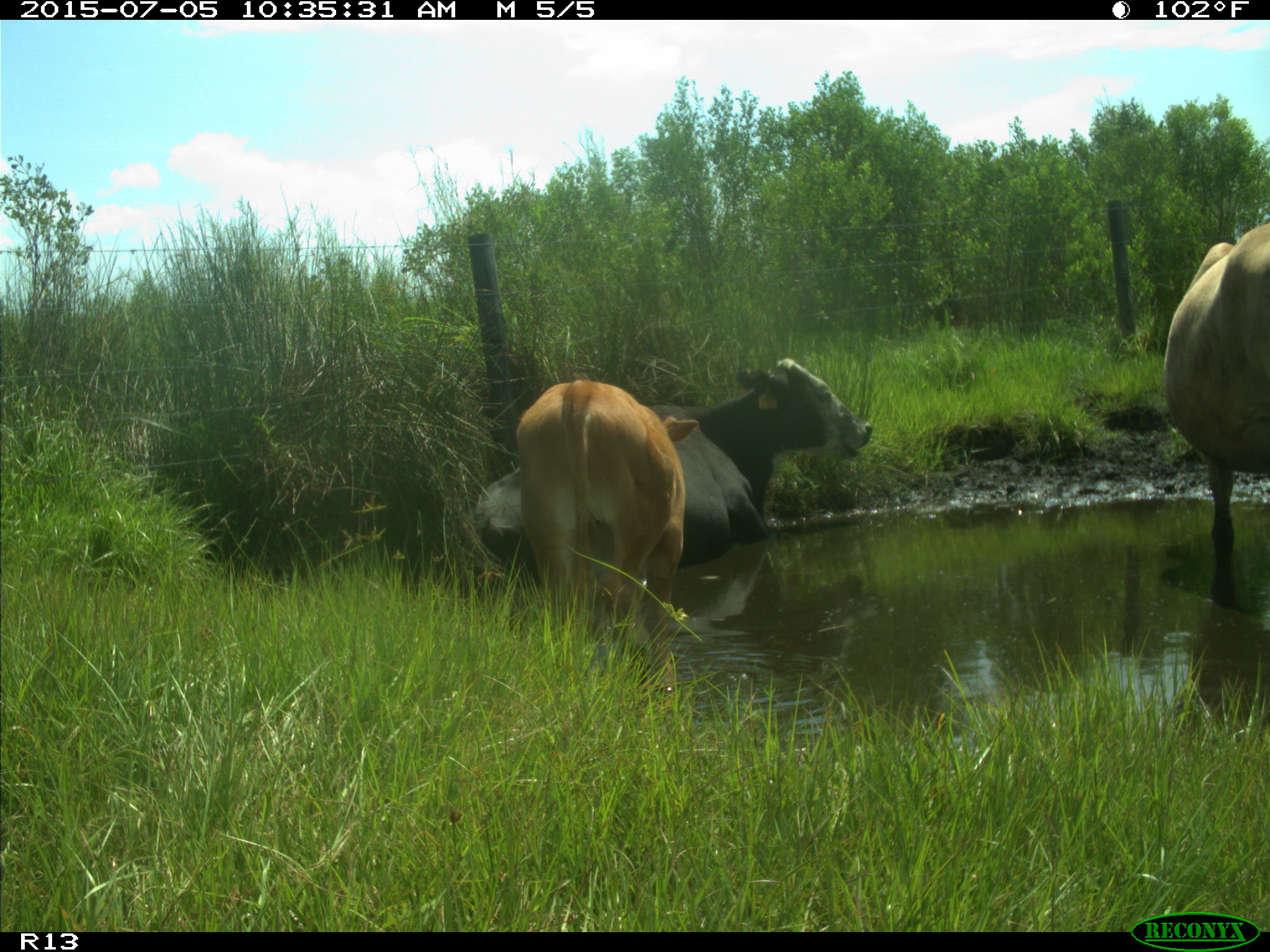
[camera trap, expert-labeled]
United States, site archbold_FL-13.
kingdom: Animalia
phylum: Chordata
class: Mammalia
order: Artiodactyla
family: Bovidae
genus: Bos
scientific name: Bos taurus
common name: domestic cow